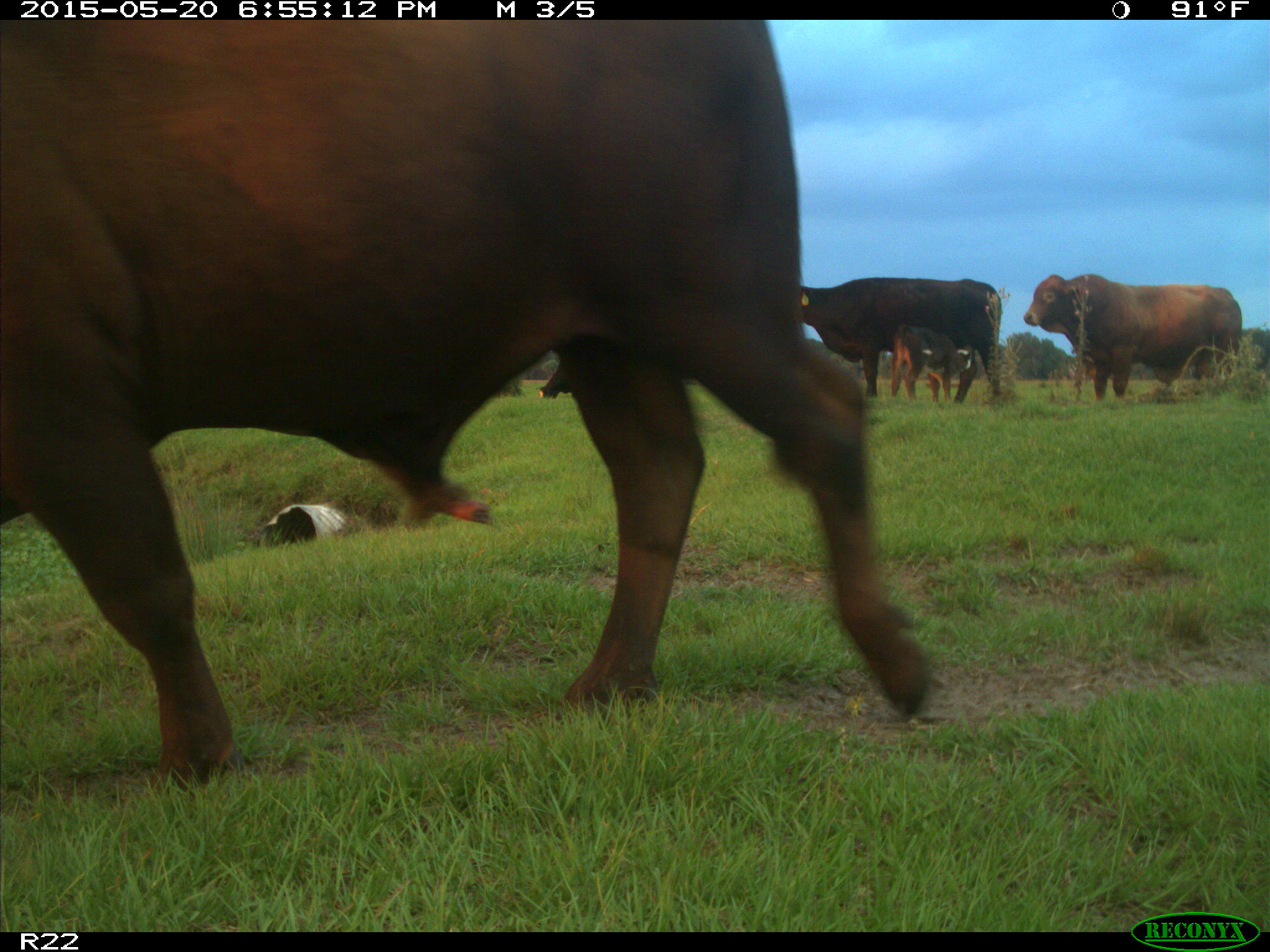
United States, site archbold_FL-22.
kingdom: Animalia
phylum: Chordata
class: Mammalia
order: Artiodactyla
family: Bovidae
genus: Bos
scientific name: Bos taurus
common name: domestic cow